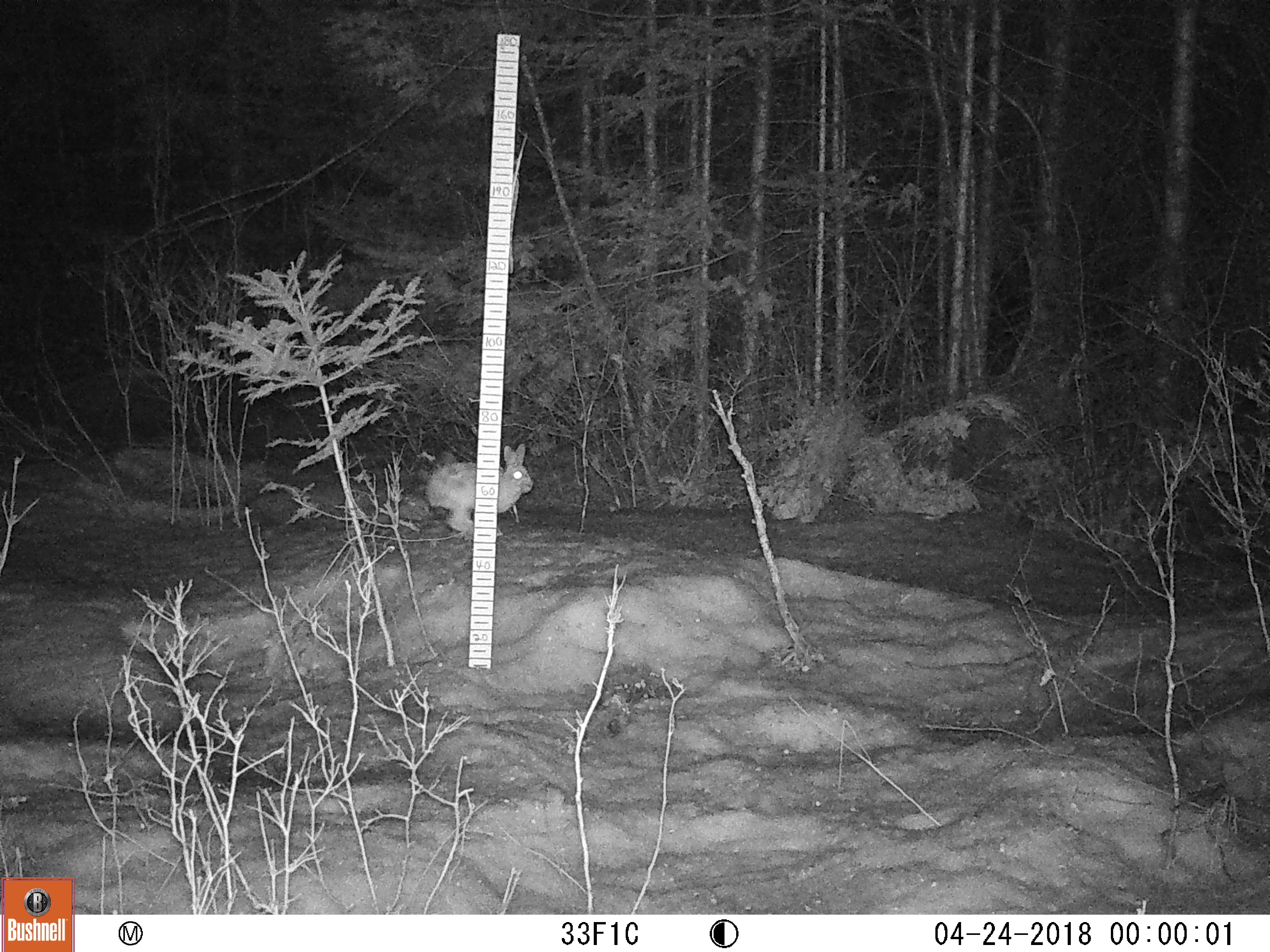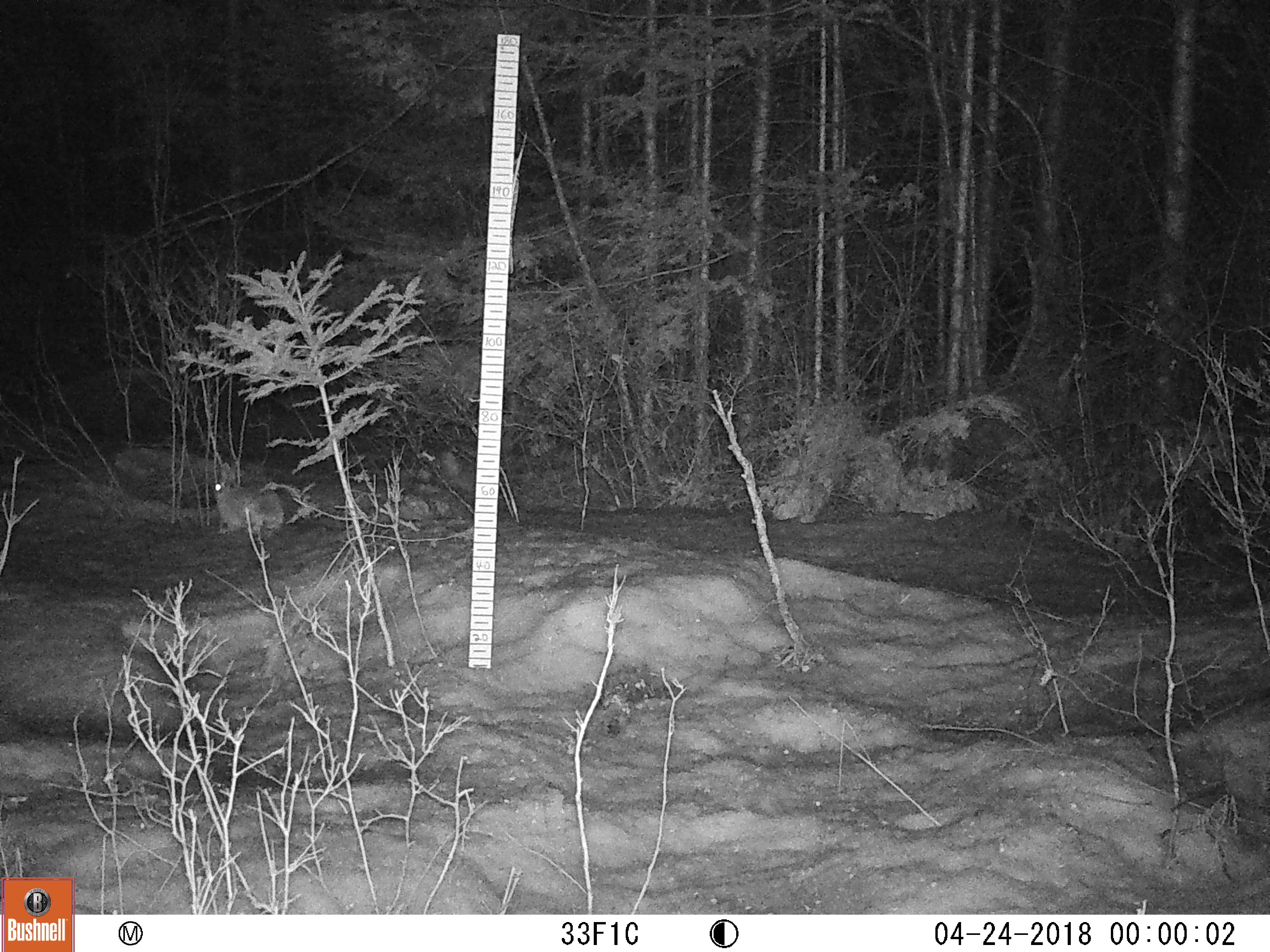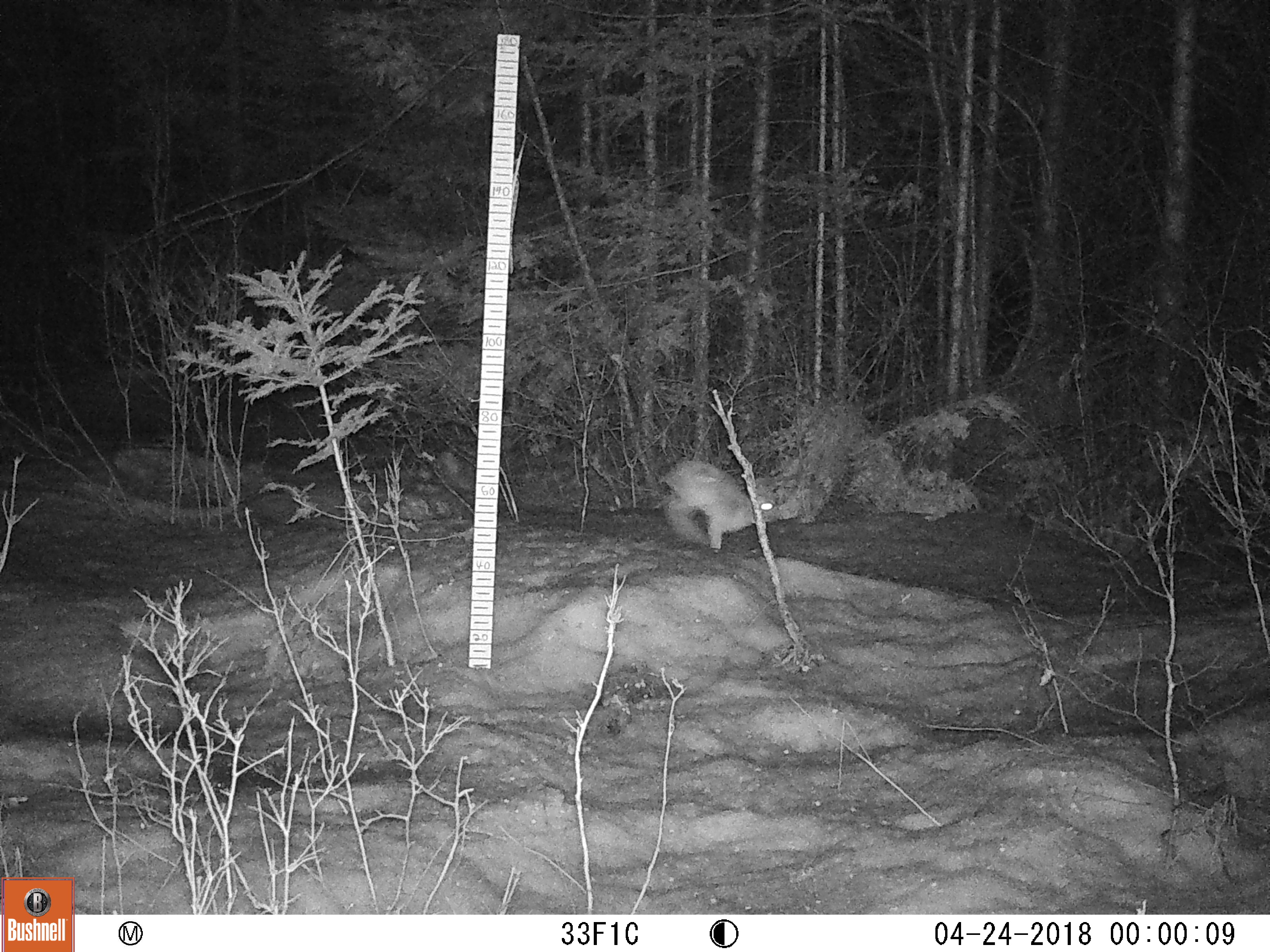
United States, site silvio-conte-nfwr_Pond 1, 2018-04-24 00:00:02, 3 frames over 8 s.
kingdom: Animalia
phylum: Chordata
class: Mammalia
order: Lagomorpha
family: Leporidae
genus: Lepus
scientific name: Lepus americanus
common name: snowshoe hare